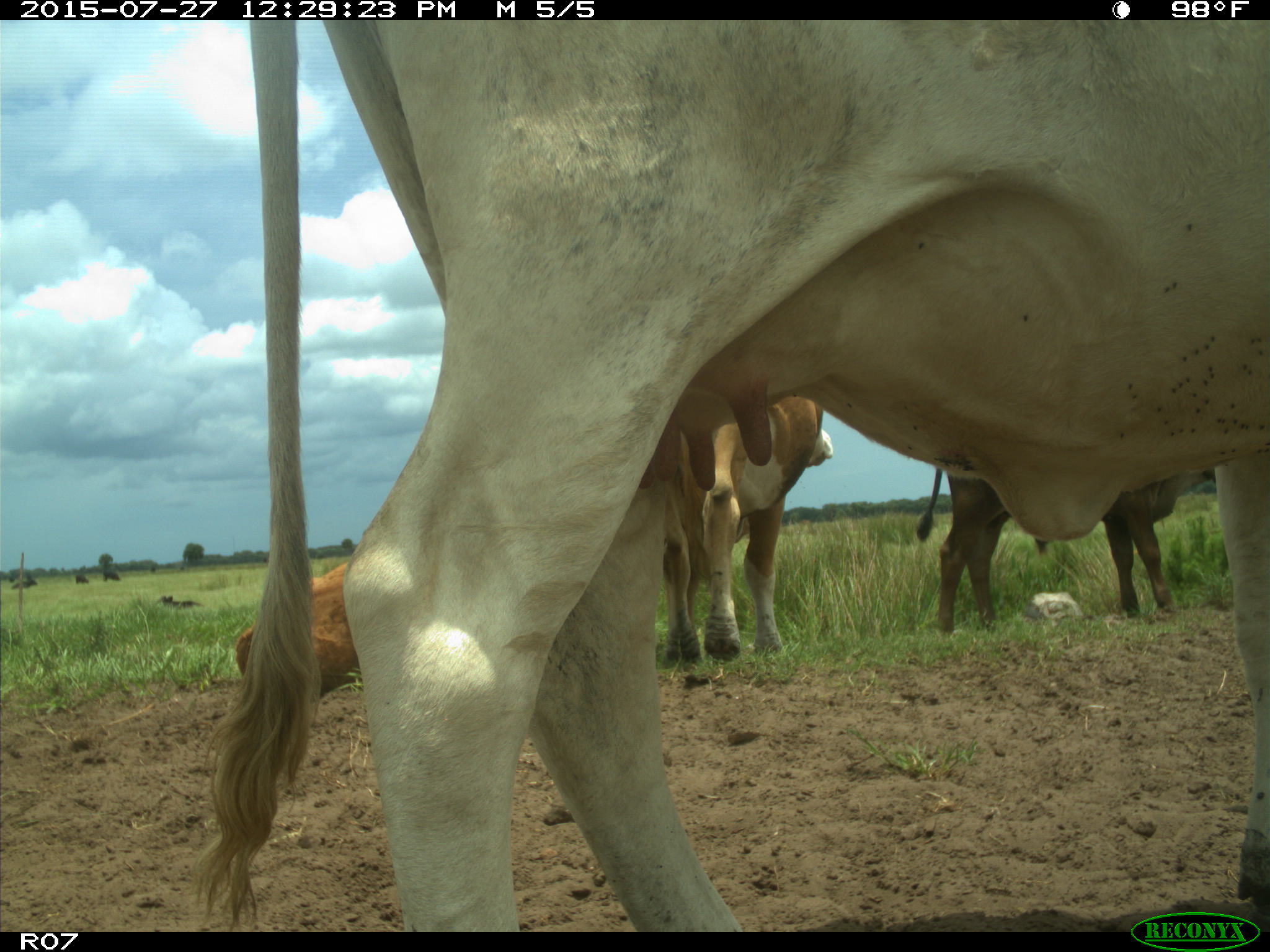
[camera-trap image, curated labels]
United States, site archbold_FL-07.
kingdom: Animalia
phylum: Chordata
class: Mammalia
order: Artiodactyla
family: Bovidae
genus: Bos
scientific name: Bos taurus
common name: domestic cow